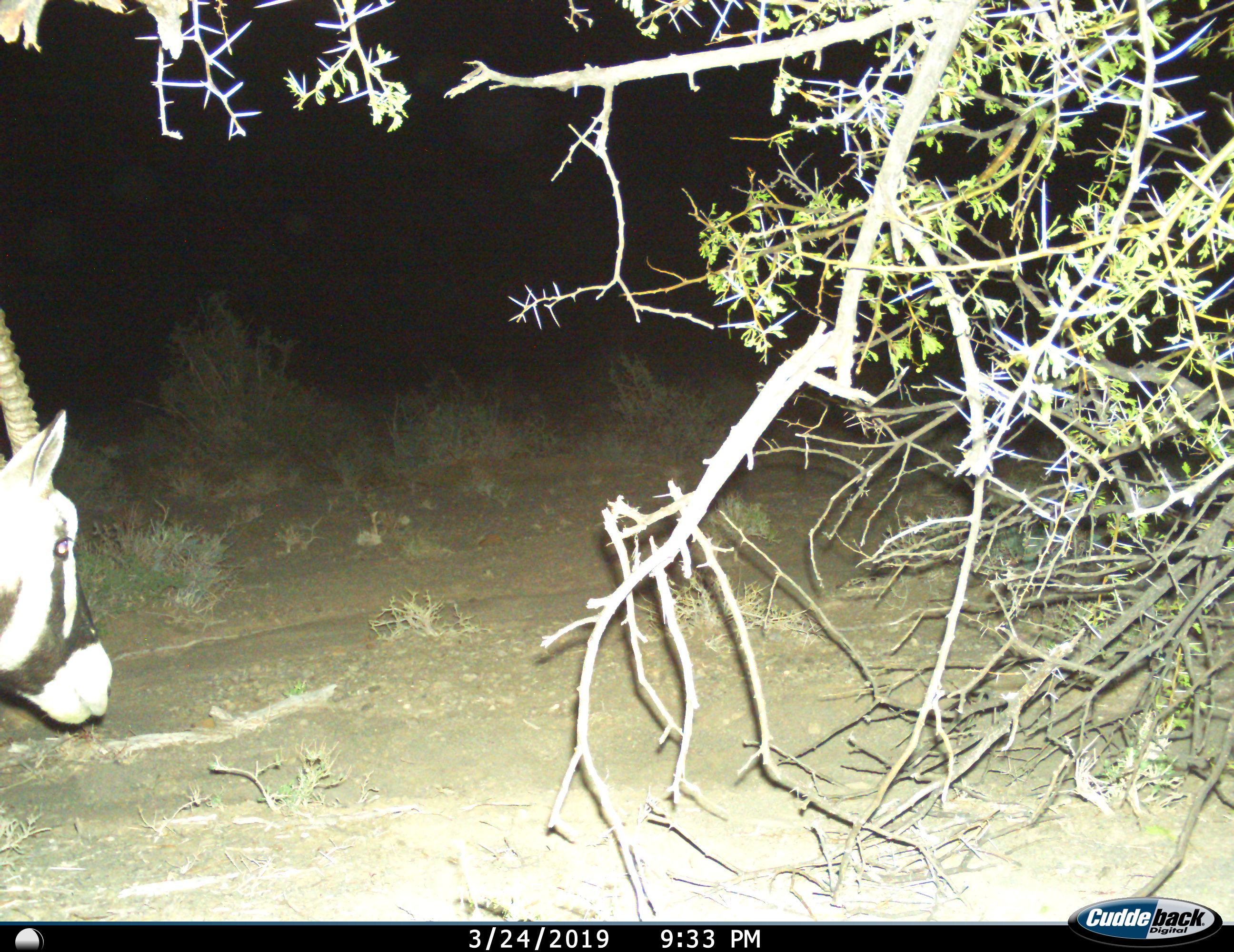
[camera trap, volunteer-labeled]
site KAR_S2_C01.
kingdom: Animalia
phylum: Chordata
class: Mammalia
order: Artiodactyla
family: Bovidae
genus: Oryx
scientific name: Oryx gazella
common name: gemsbok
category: oryx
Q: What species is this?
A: Oryx (gemsbok) (Oryx gazella).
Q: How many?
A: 1.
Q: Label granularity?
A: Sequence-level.